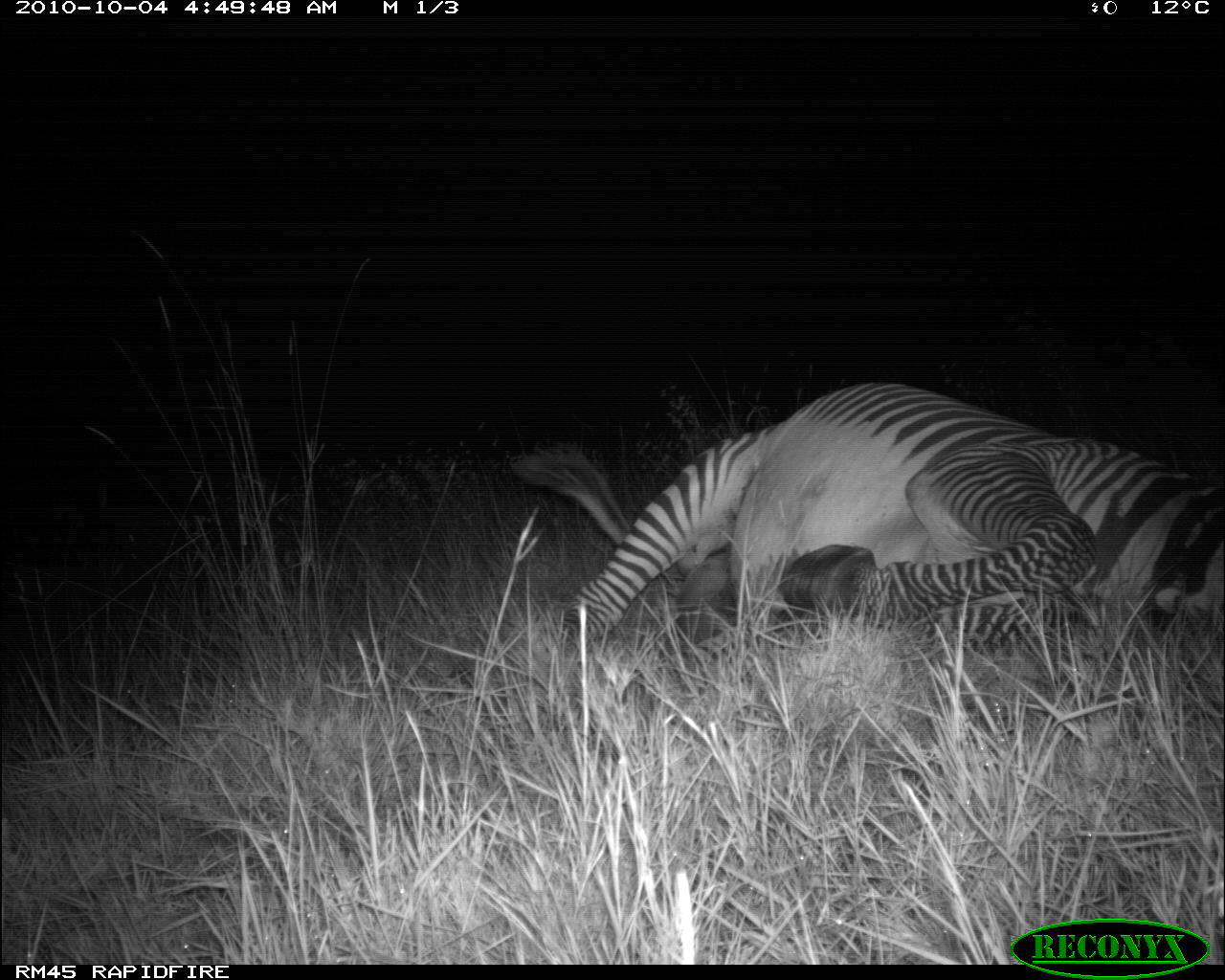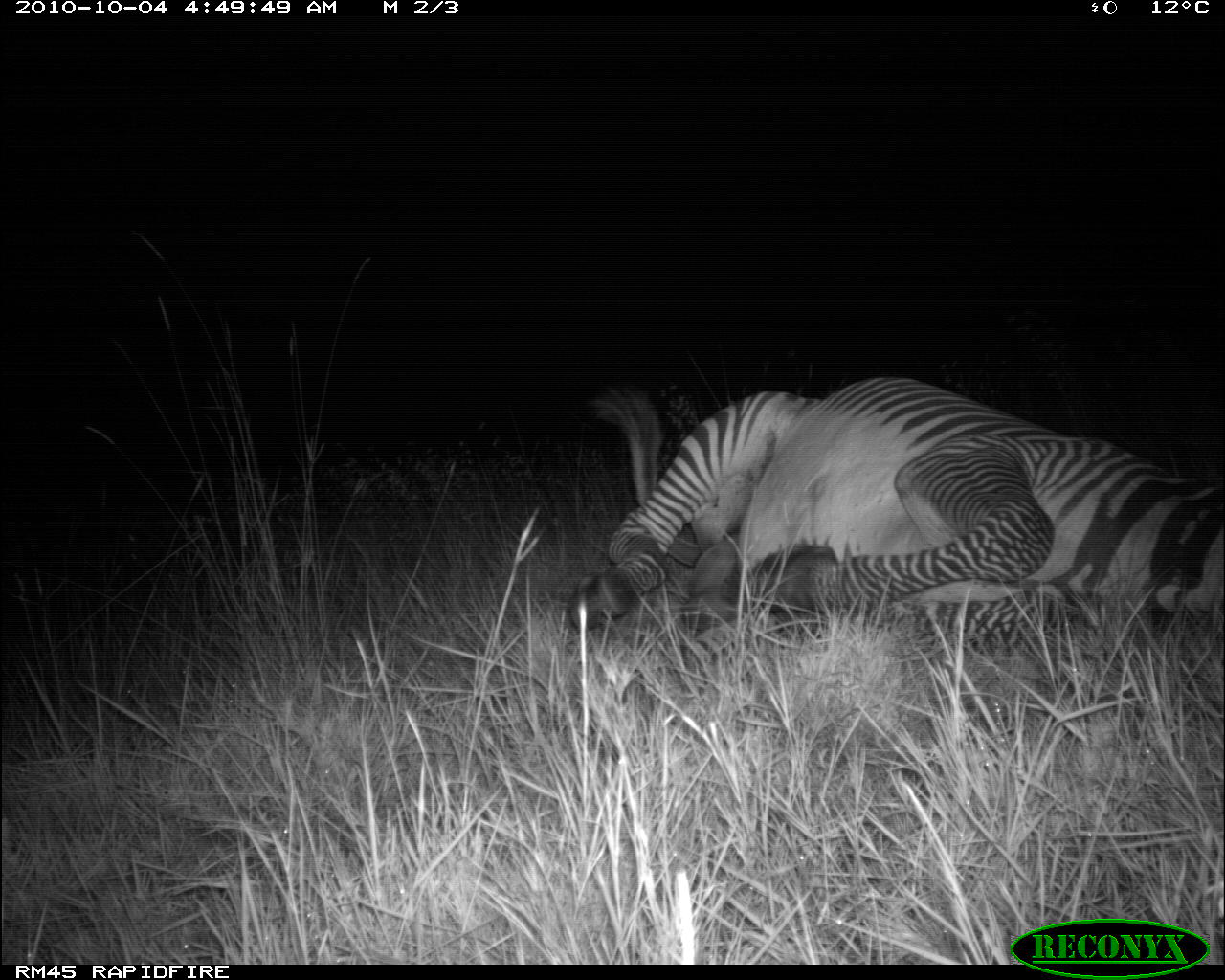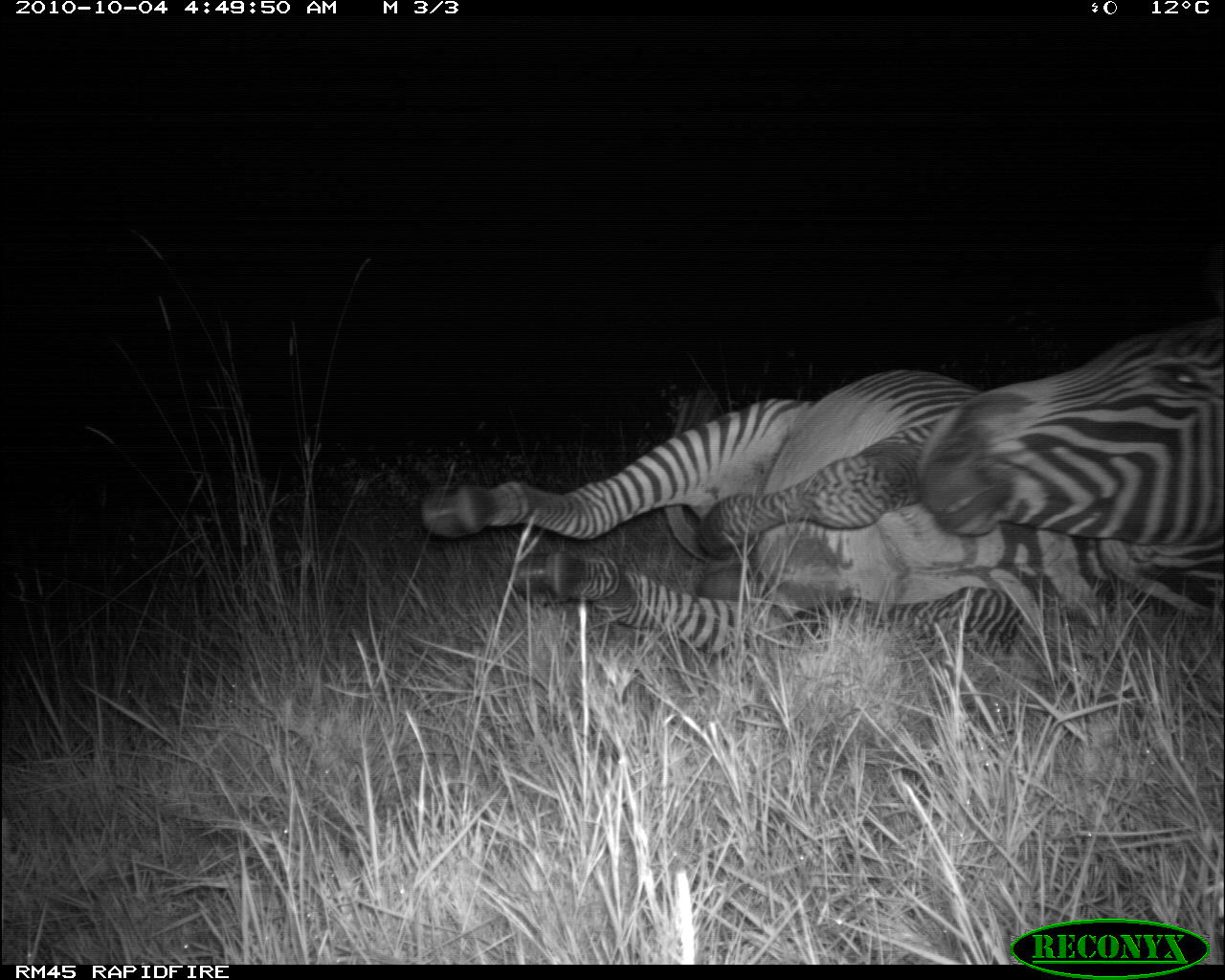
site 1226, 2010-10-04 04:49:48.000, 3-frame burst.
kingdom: Animalia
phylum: Chordata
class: Mammalia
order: Perissodactyla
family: Equidae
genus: Equus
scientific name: Equus grevyi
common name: grévy's zebra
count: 1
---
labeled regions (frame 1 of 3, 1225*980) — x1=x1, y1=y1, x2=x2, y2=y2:
equus grevyi: x1=511, y1=379, x2=1225, y2=662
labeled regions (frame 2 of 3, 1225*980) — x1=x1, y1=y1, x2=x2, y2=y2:
equus grevyi: x1=571, y1=375, x2=1225, y2=638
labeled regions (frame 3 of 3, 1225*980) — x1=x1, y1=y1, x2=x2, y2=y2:
equus grevyi: x1=424, y1=242, x2=1223, y2=648